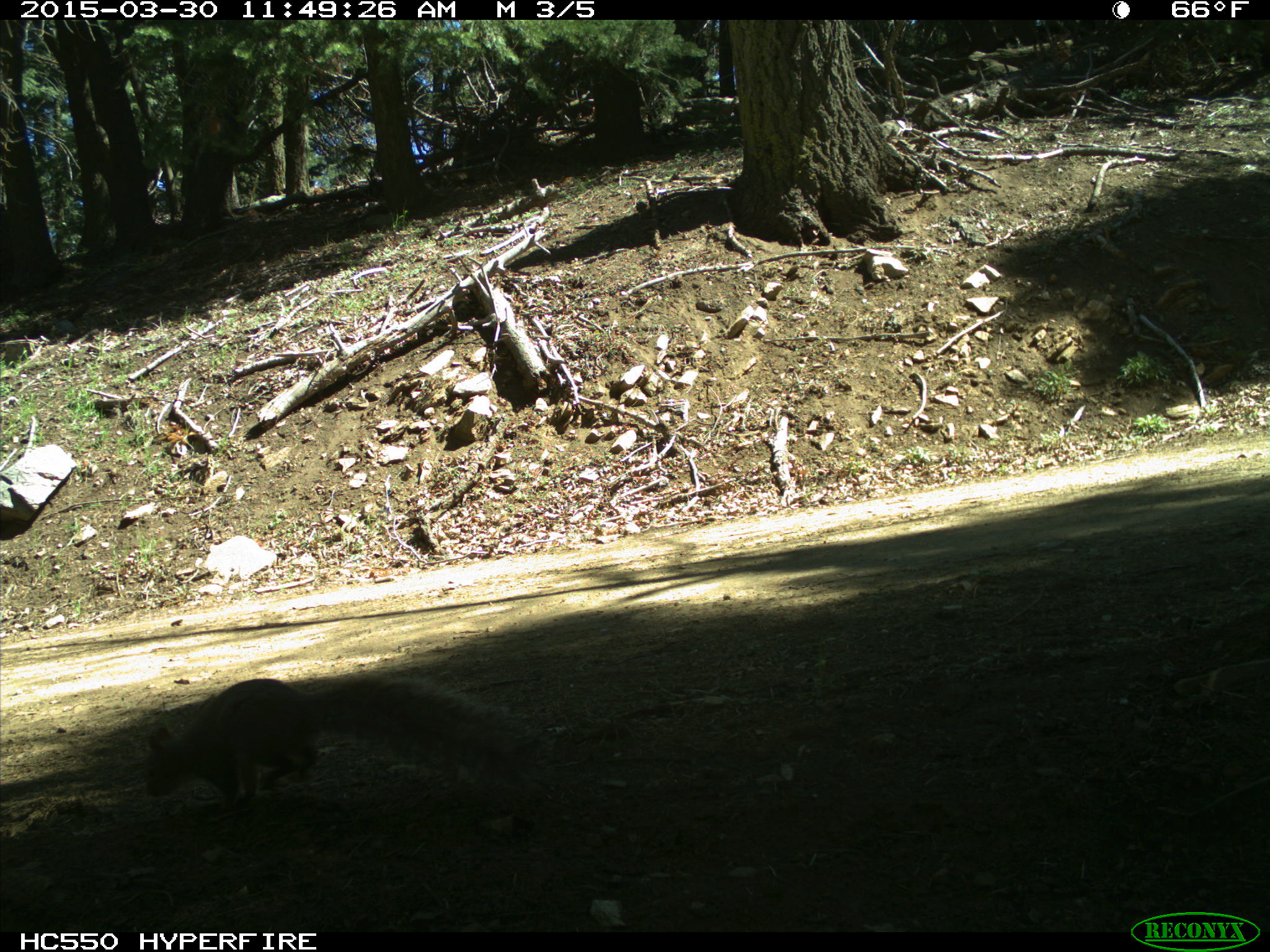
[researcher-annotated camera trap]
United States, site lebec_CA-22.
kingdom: Animalia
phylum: Chordata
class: Mammalia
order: Rodentia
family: Sciuridae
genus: Sciurus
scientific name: Sciurus carolinensis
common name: eastern gray squirrel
Sciurus carolinensis (eastern gray squirrel).